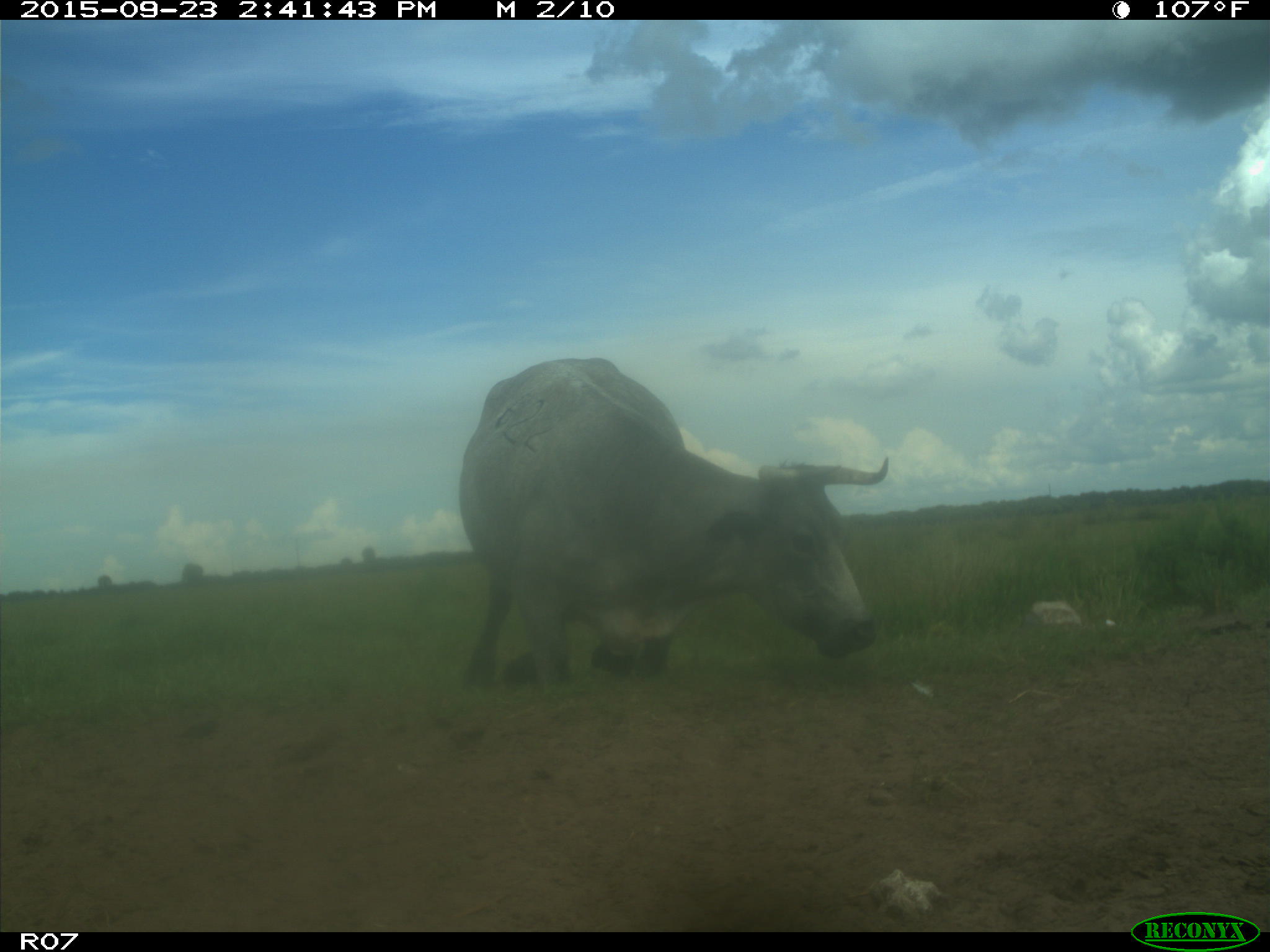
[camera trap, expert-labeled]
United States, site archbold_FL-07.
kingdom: Animalia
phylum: Chordata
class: Mammalia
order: Artiodactyla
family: Bovidae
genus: Bos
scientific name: Bos taurus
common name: domestic cow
Bos taurus (domestic cow).